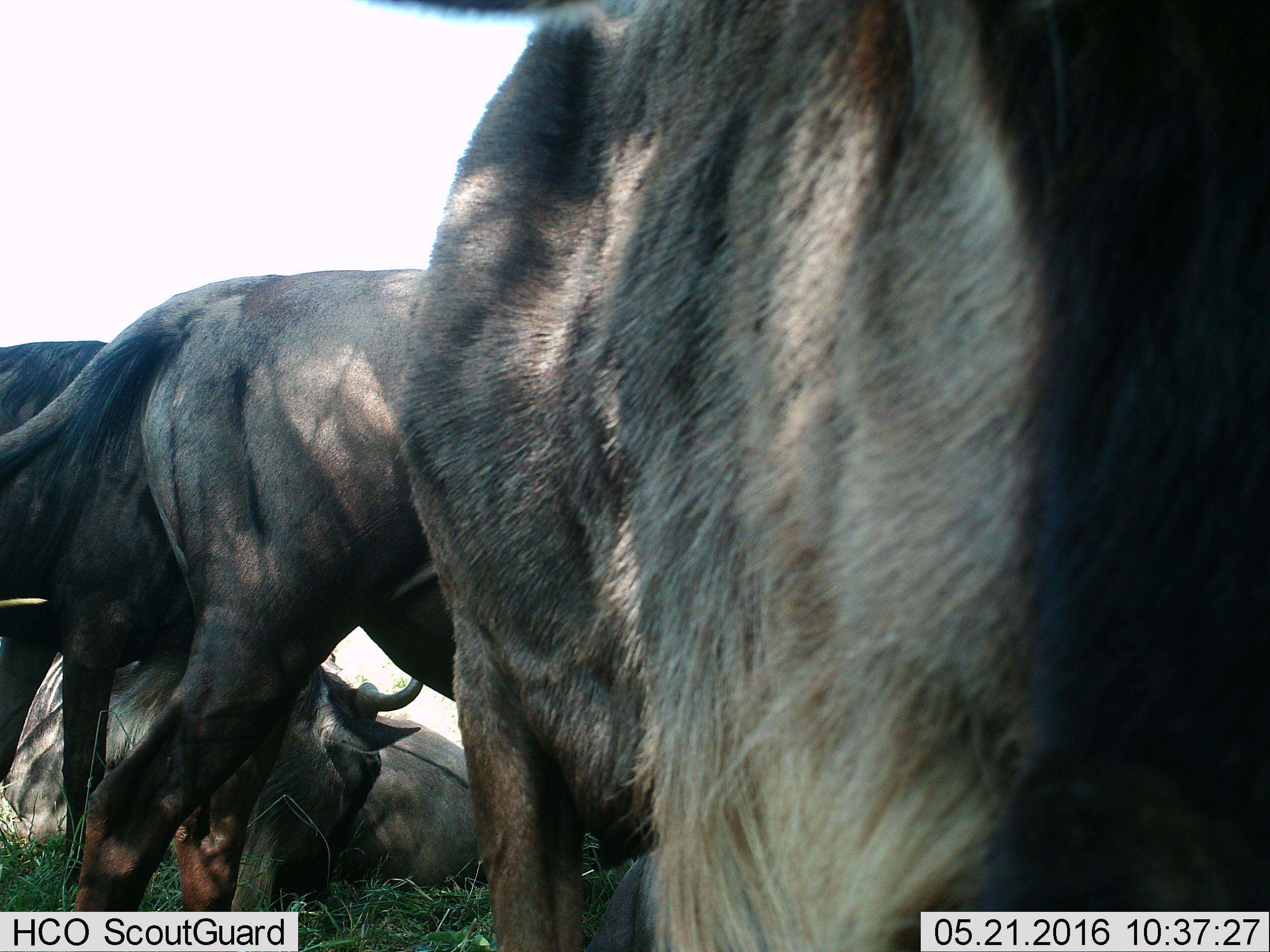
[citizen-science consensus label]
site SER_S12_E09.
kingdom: Animalia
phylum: Chordata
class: Mammalia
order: Artiodactyla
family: Bovidae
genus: Connochaetes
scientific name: Connochaetes taurinus taurinus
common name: blue wildebeest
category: wildebeestblue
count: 4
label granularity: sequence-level